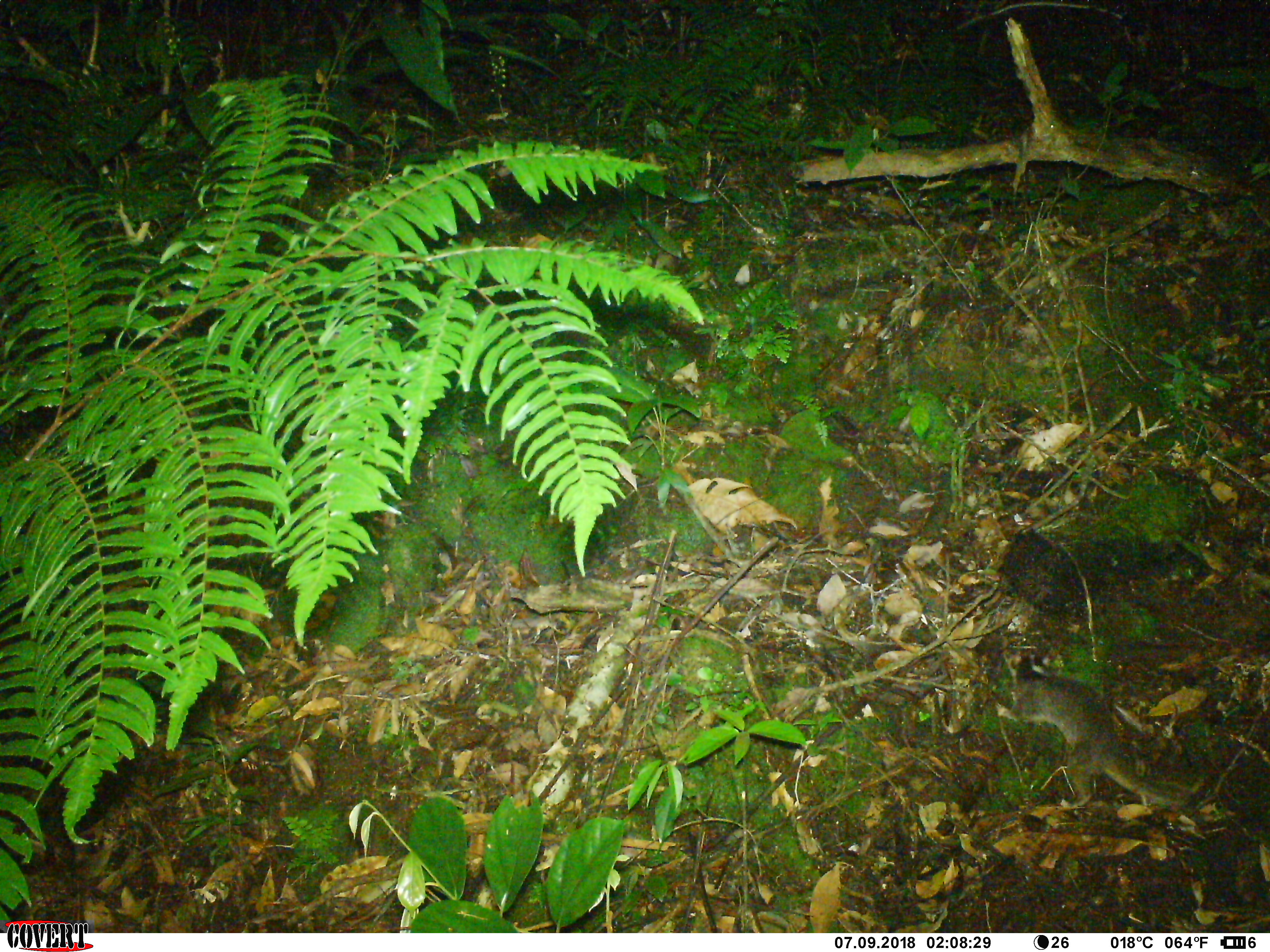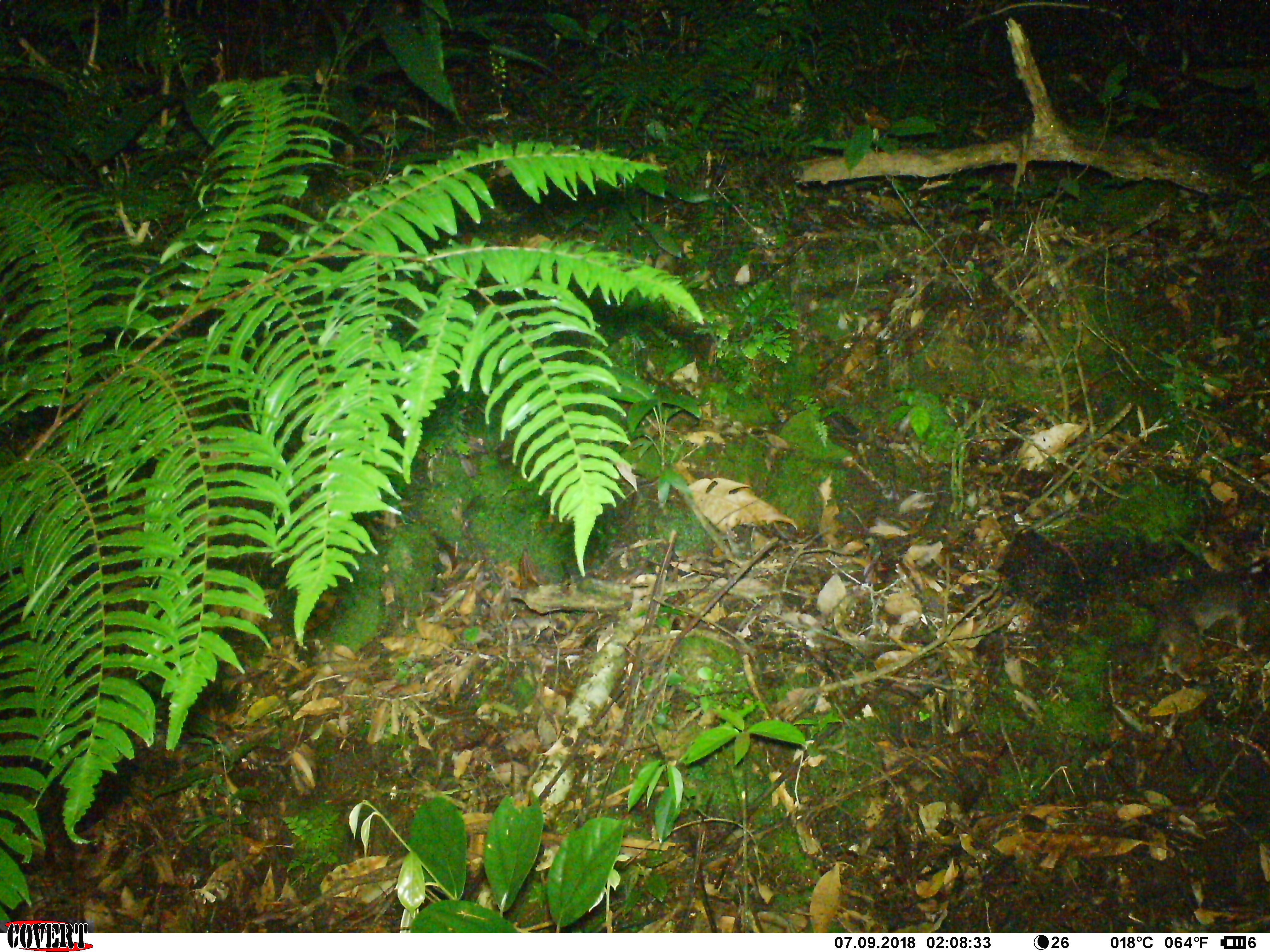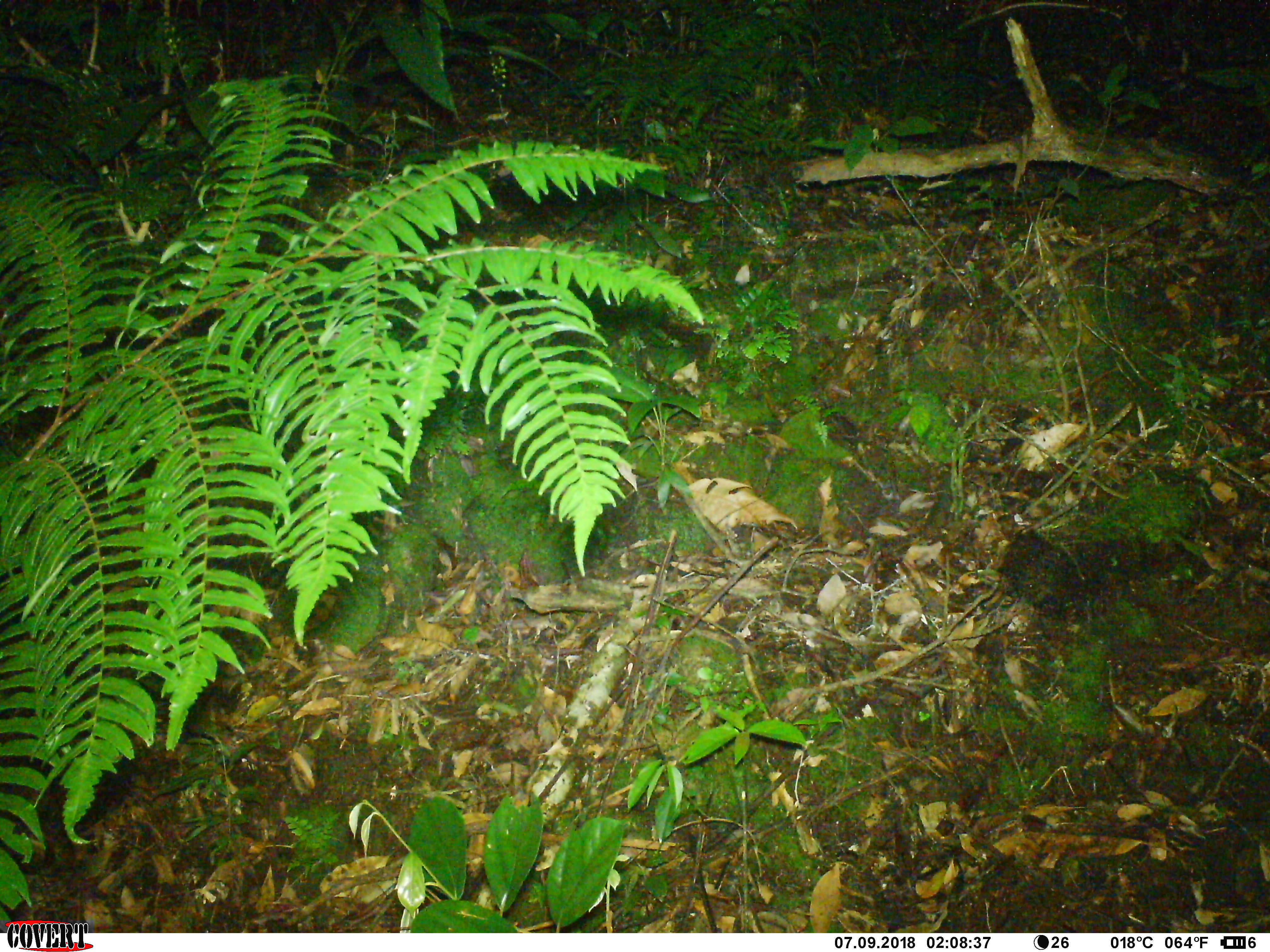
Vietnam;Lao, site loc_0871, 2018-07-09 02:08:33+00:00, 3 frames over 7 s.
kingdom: Animalia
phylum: Chordata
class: Mammalia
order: Carnivora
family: Mustelidae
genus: Melogale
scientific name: Melogale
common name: ferret badger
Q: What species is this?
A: Ferret badger (Melogale).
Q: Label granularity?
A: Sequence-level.